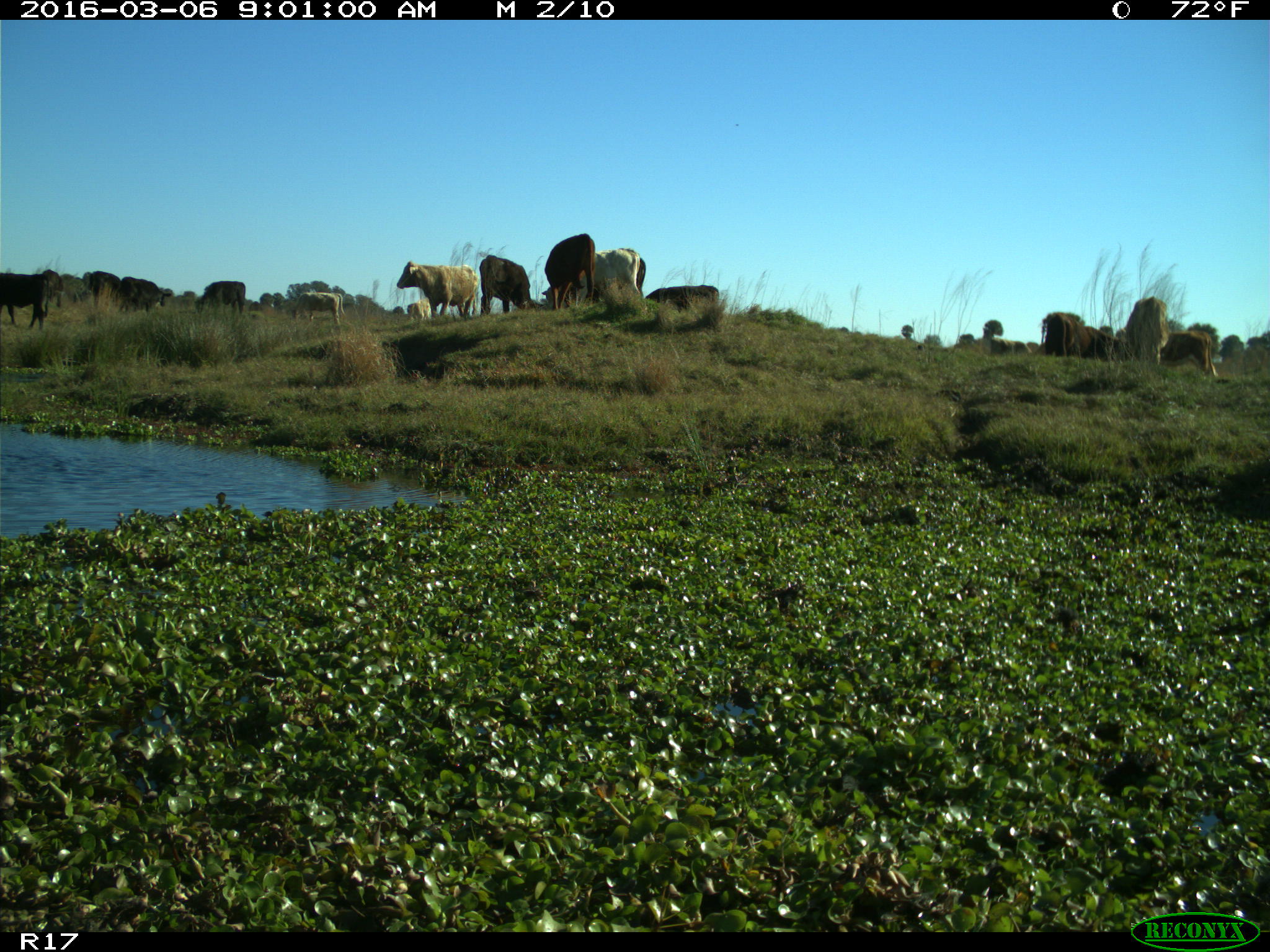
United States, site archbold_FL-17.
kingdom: Animalia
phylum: Chordata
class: Mammalia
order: Artiodactyla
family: Bovidae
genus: Bos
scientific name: Bos taurus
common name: domestic cow